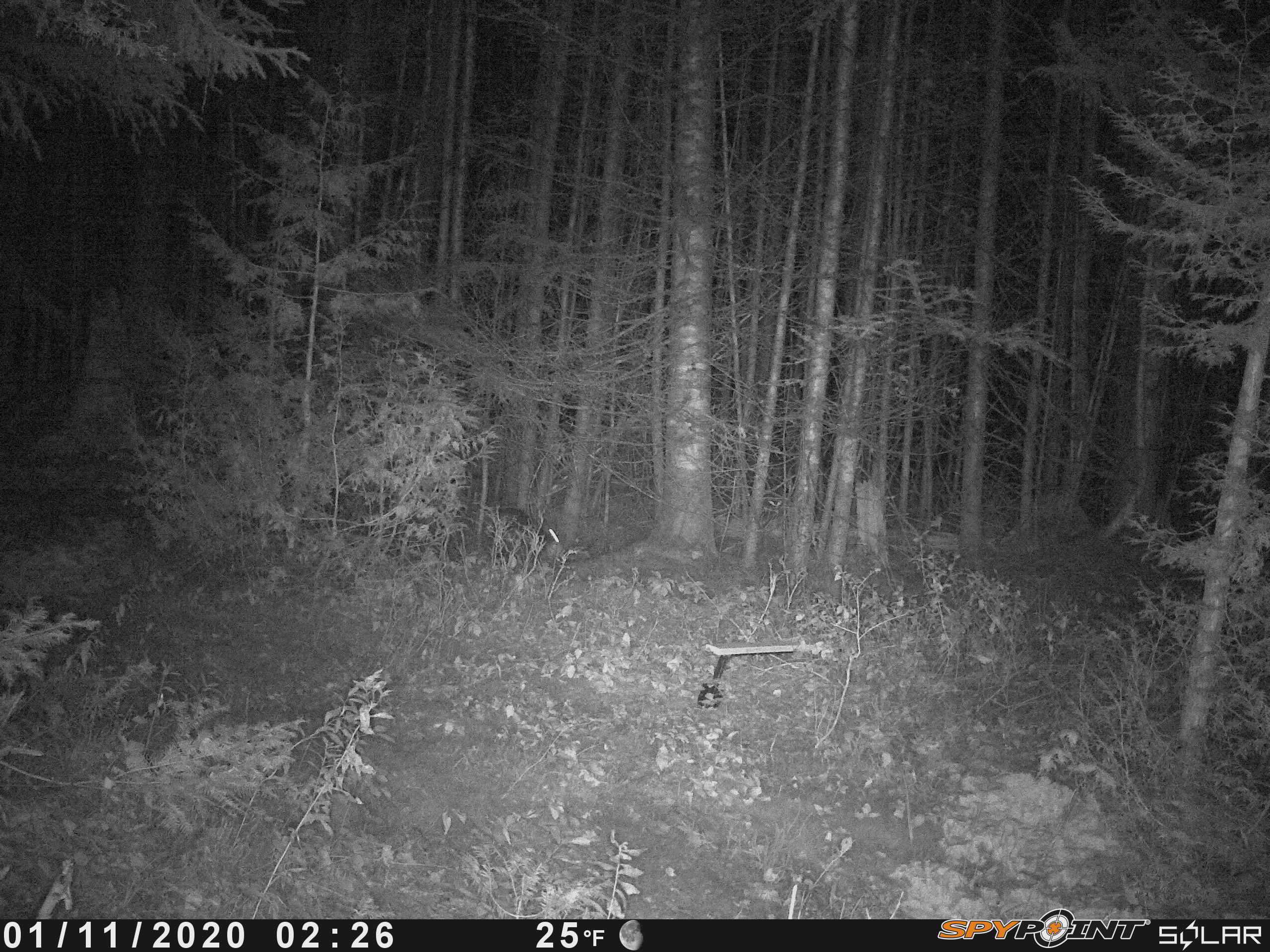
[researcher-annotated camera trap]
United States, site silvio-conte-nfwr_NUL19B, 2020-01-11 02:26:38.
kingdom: Animalia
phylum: Chordata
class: Mammalia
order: Lagomorpha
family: Leporidae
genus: Lepus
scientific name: Lepus americanus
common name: snowshoe hare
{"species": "snowshoe hare (Lepus americanus)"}